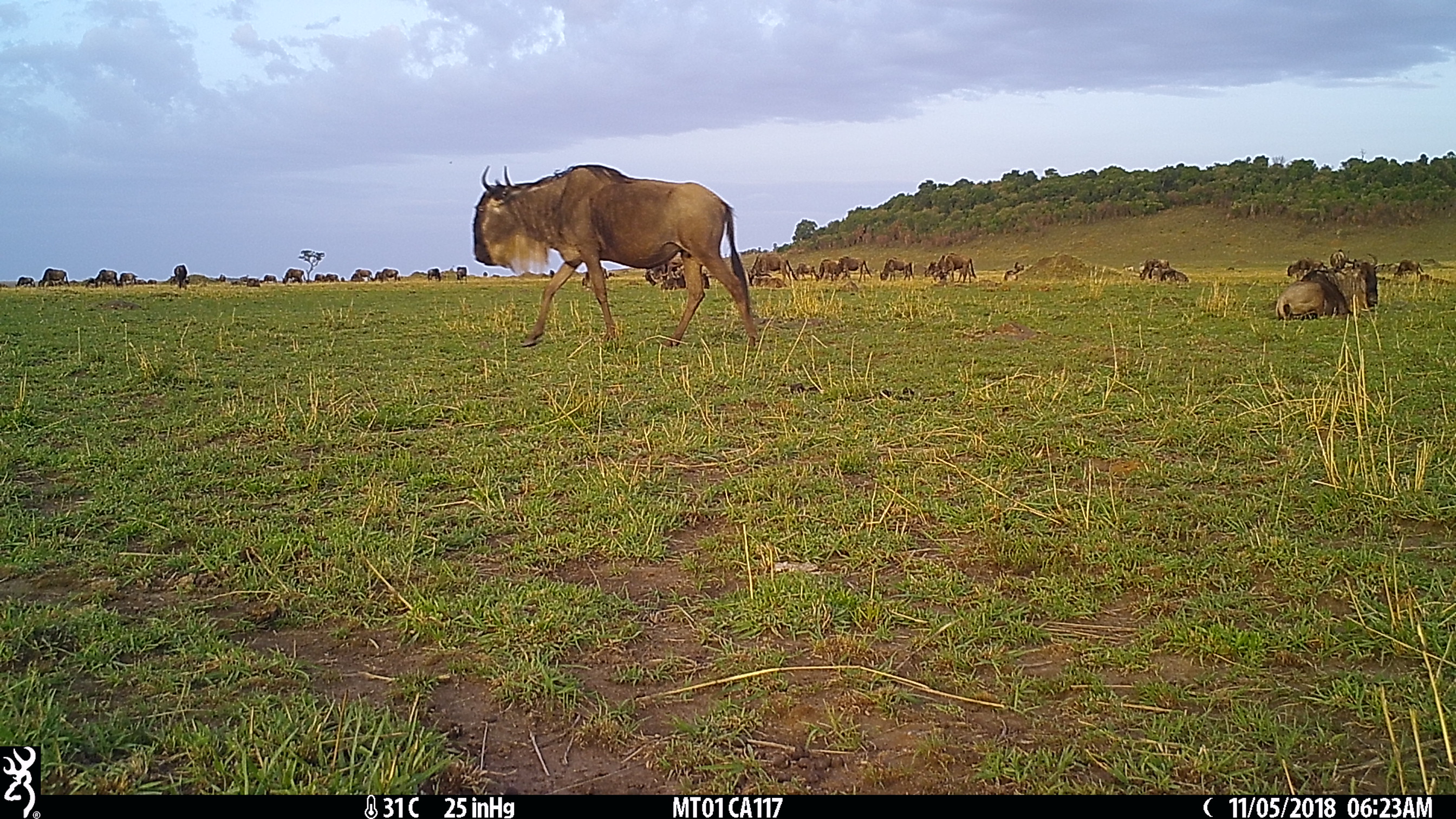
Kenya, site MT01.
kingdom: Animalia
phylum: Chordata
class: Mammalia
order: Artiodactyla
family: Bovidae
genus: Connochaetes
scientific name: Connochaetes taurinus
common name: blue wildebeest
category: wildebeest